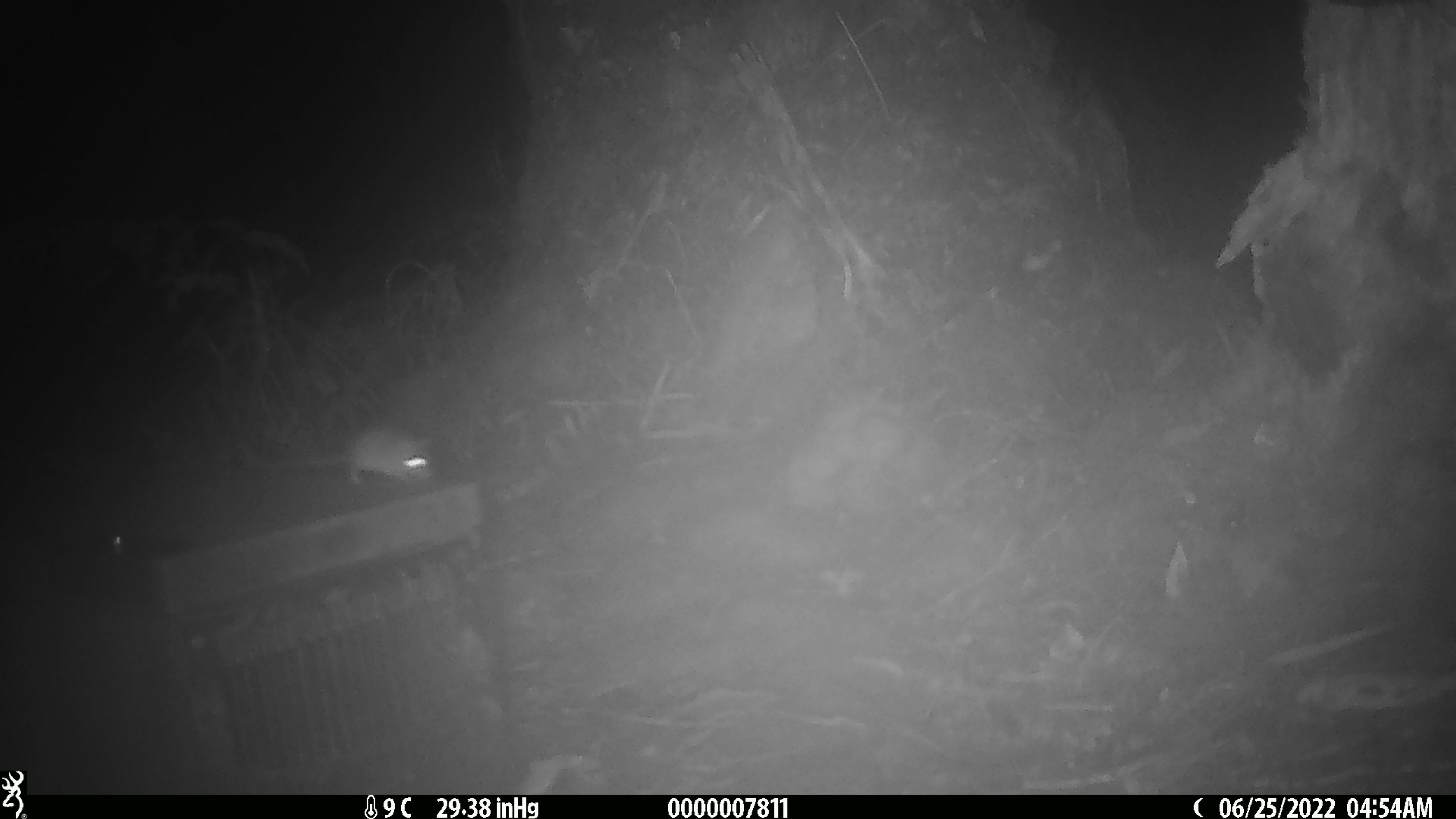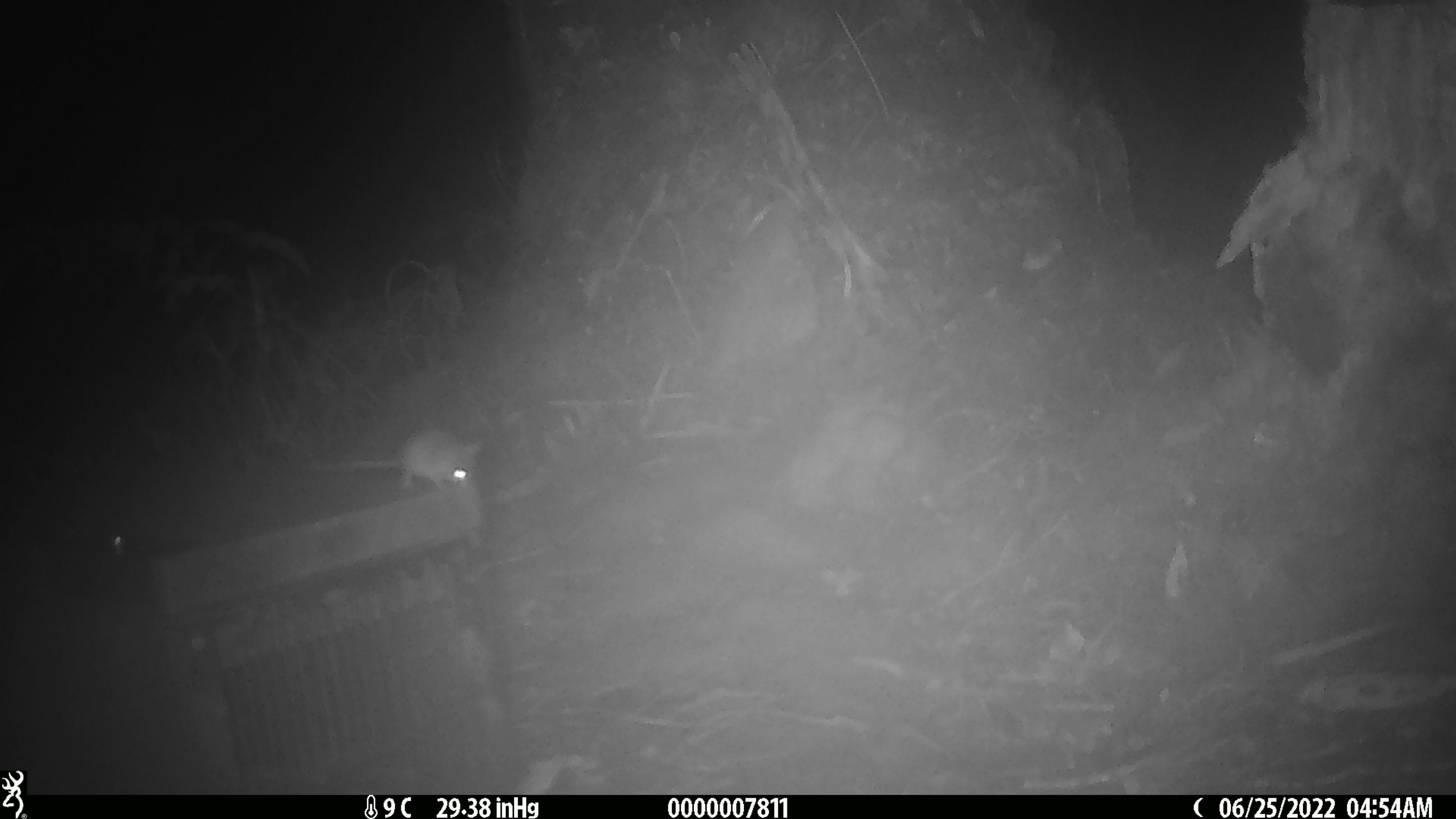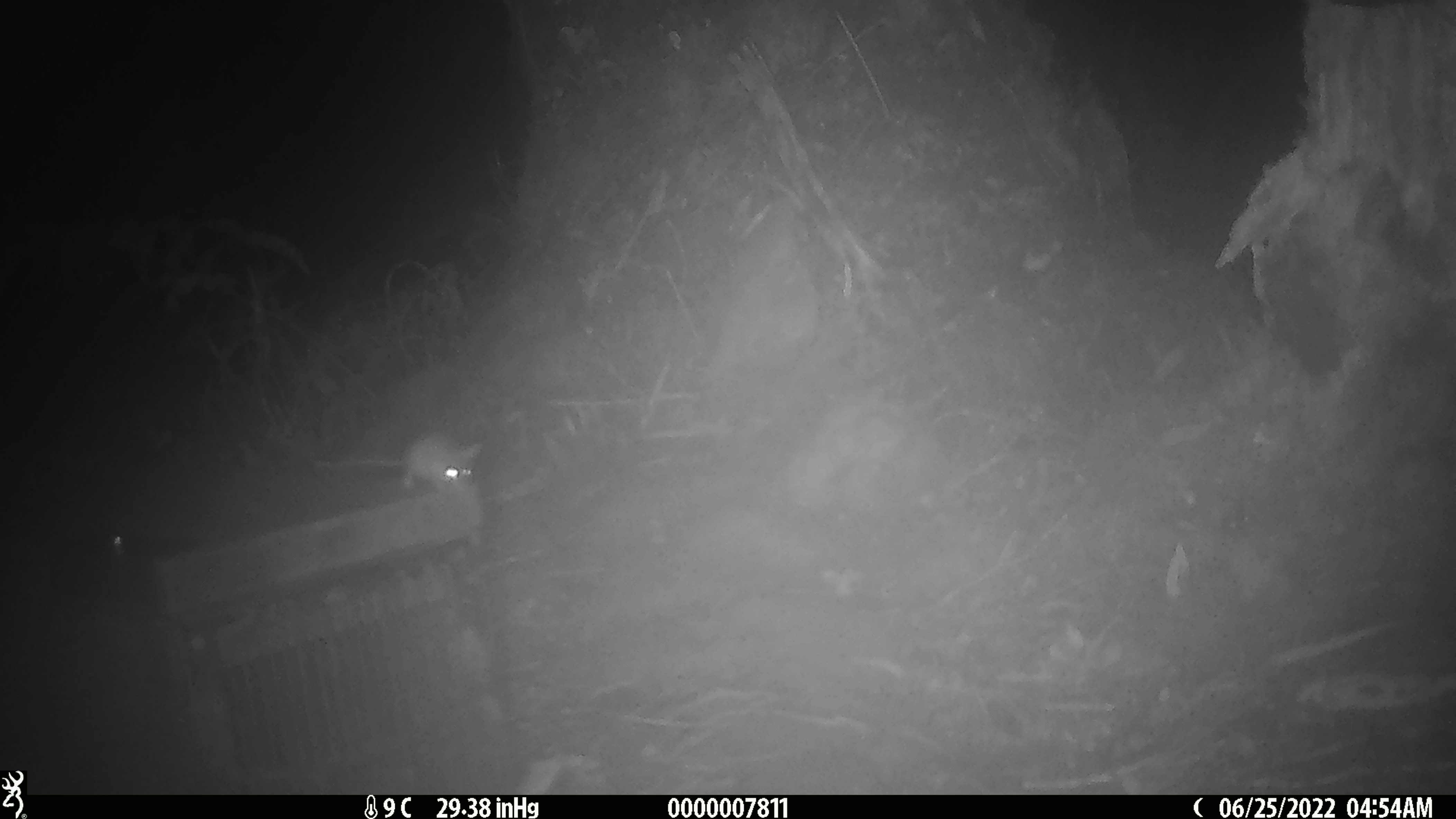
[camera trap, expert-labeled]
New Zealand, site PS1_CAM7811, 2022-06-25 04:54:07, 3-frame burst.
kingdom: Animalia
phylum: Chordata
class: Mammalia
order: Rodentia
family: Muridae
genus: Mus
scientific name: Mus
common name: mouse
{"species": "mouse (Mus)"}